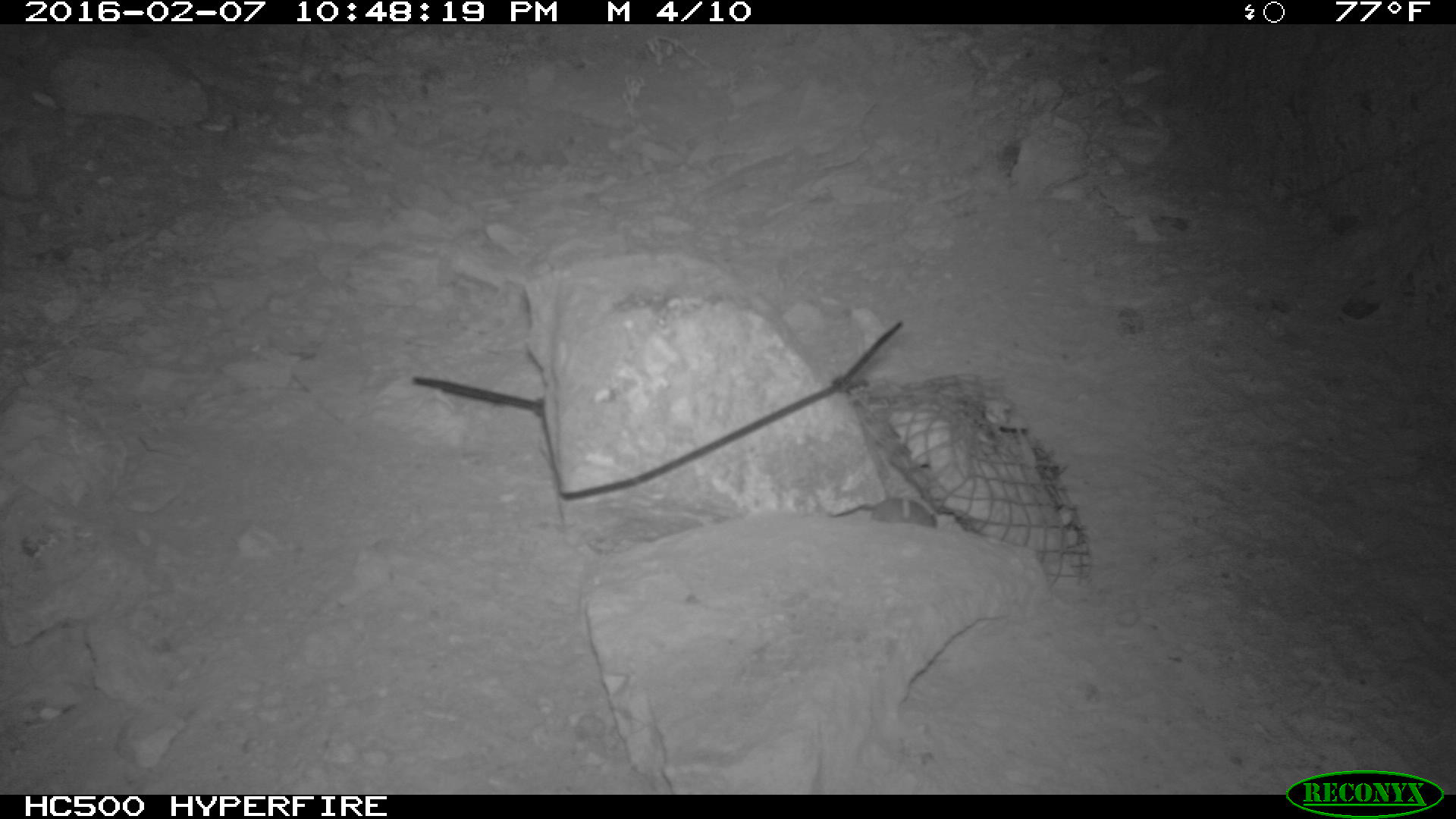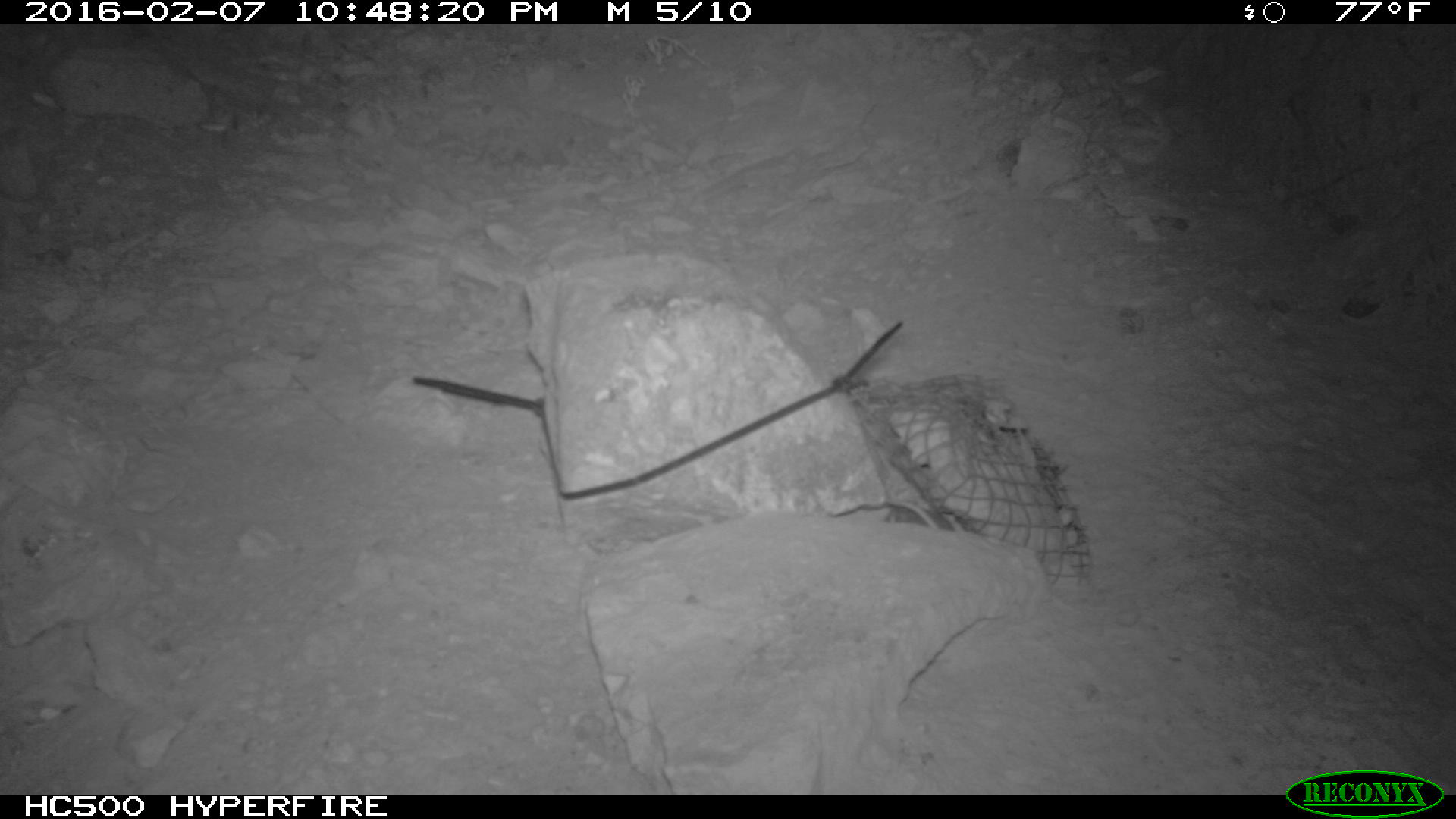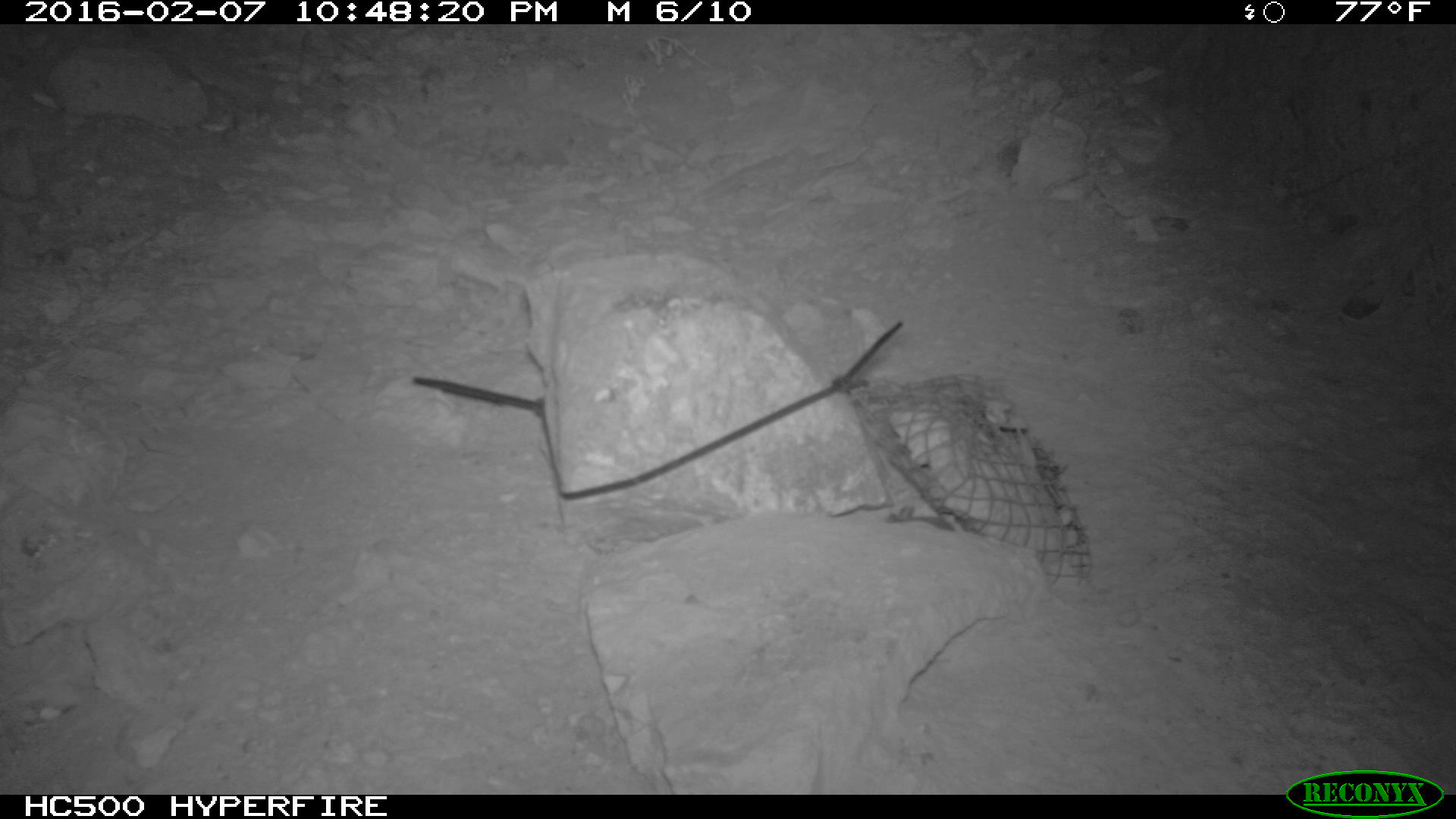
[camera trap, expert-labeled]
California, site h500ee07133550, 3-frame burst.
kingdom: Animalia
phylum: Chordata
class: Mammalia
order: Rodentia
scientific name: Rodentia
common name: rodent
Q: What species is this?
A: Rodent (Rodentia).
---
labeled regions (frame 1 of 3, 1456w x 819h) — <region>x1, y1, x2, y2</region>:
rodent: <region>826, 492, 941, 526</region>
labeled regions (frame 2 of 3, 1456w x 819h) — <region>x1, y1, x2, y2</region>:
rodent: <region>883, 497, 956, 532</region>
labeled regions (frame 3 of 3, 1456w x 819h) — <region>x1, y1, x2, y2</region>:
rodent: <region>884, 500, 956, 531</region>